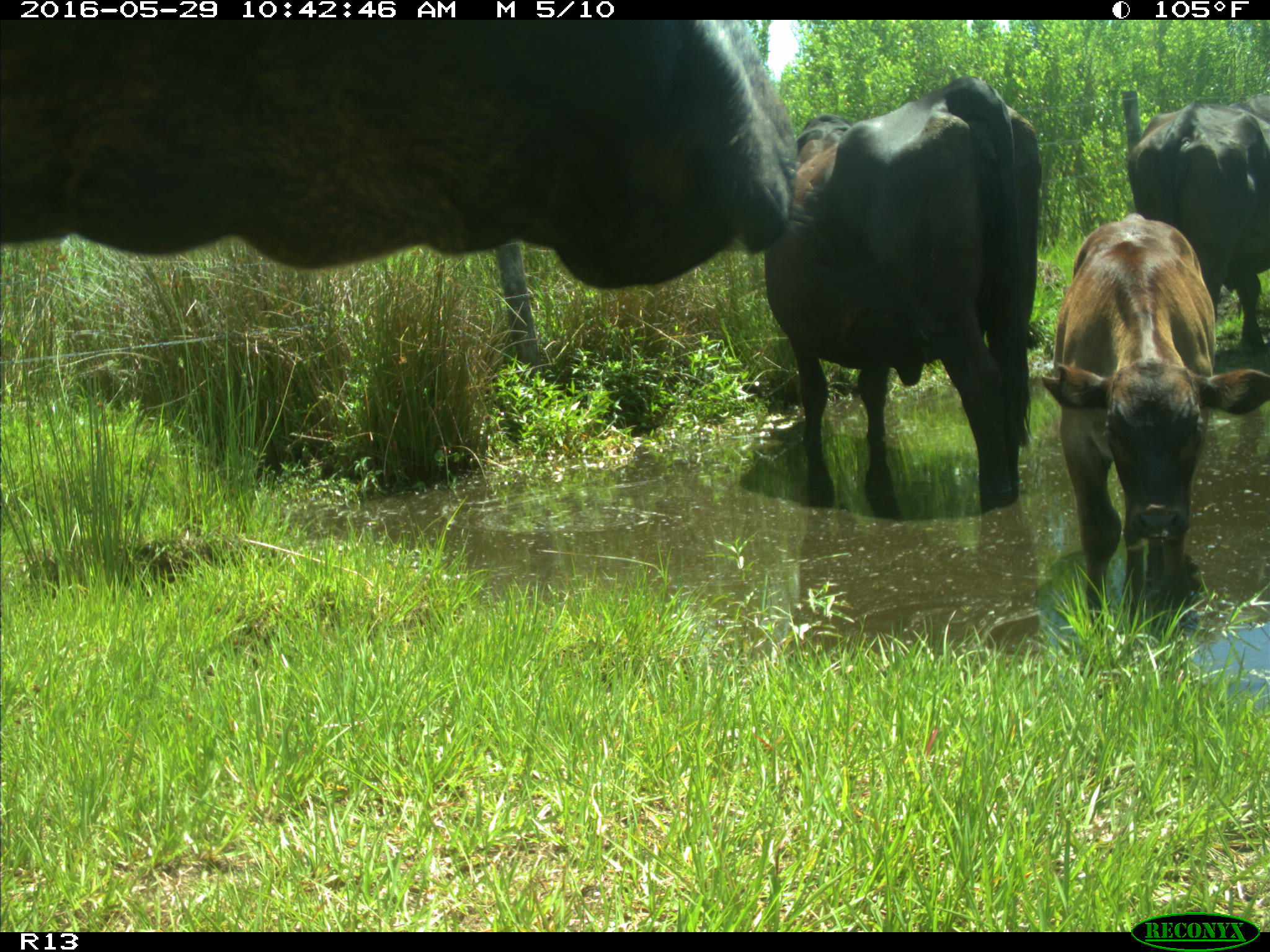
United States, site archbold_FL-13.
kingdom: Animalia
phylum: Chordata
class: Mammalia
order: Artiodactyla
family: Bovidae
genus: Bos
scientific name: Bos taurus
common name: domestic cow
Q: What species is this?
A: Bos taurus (domestic cow).